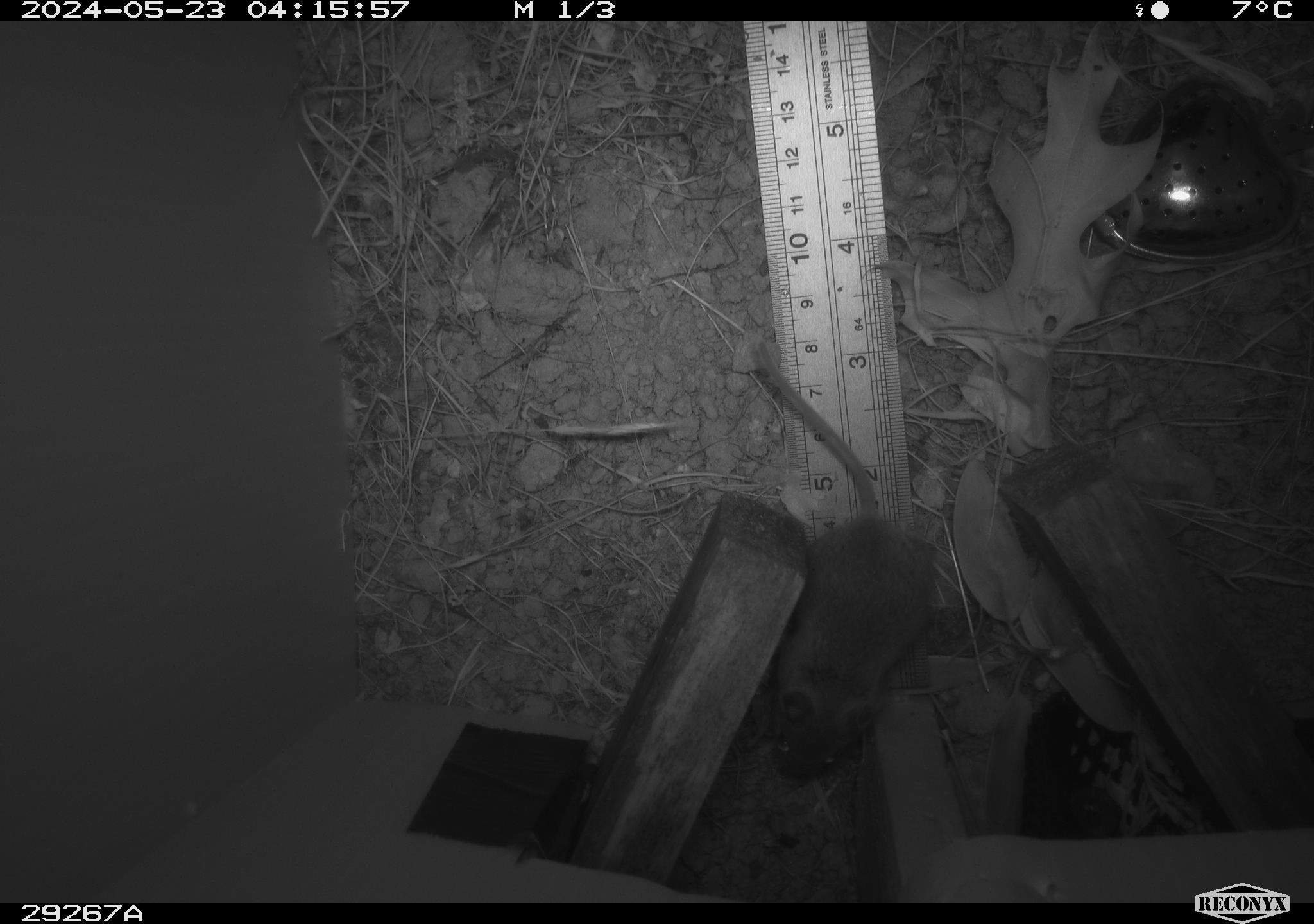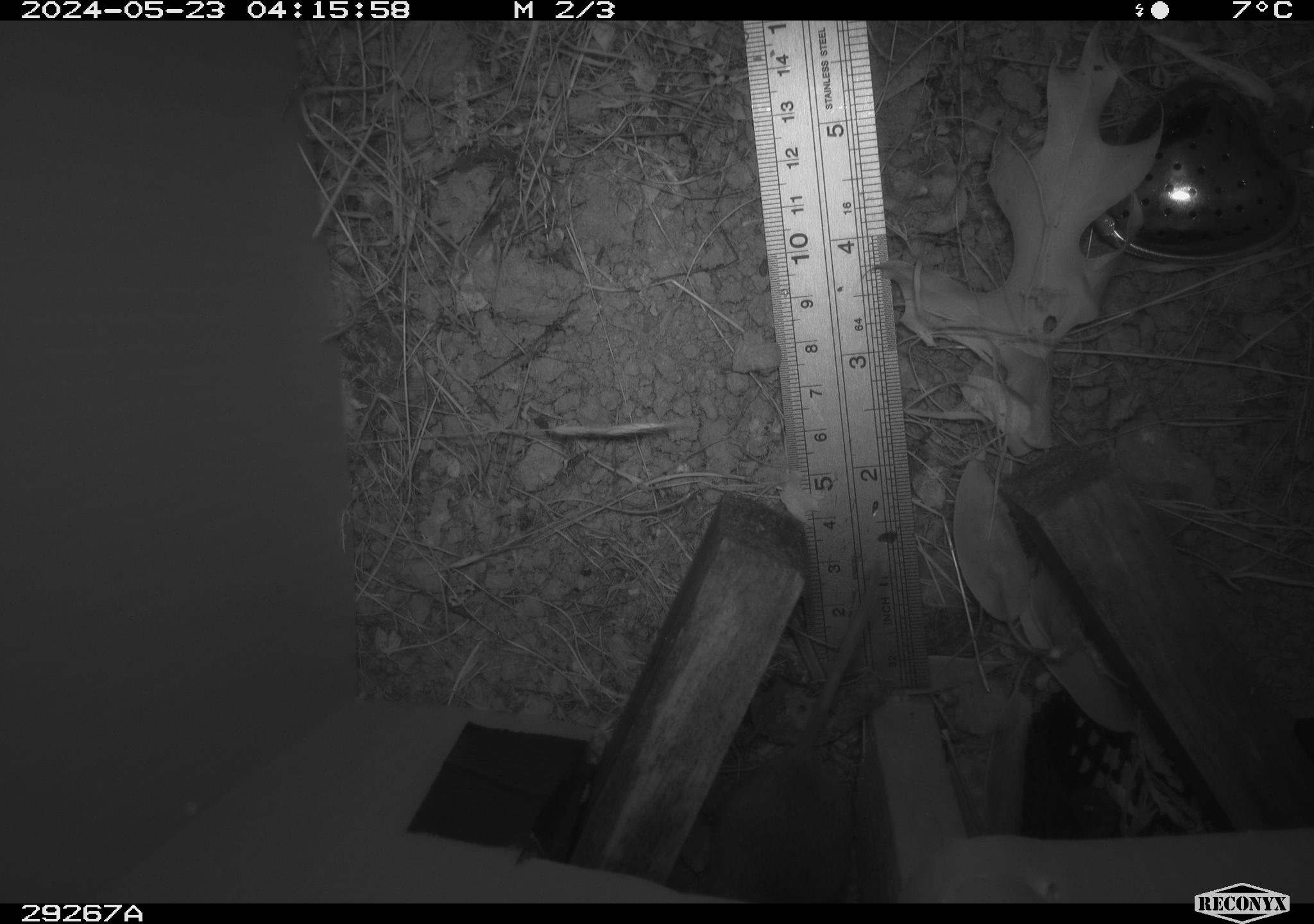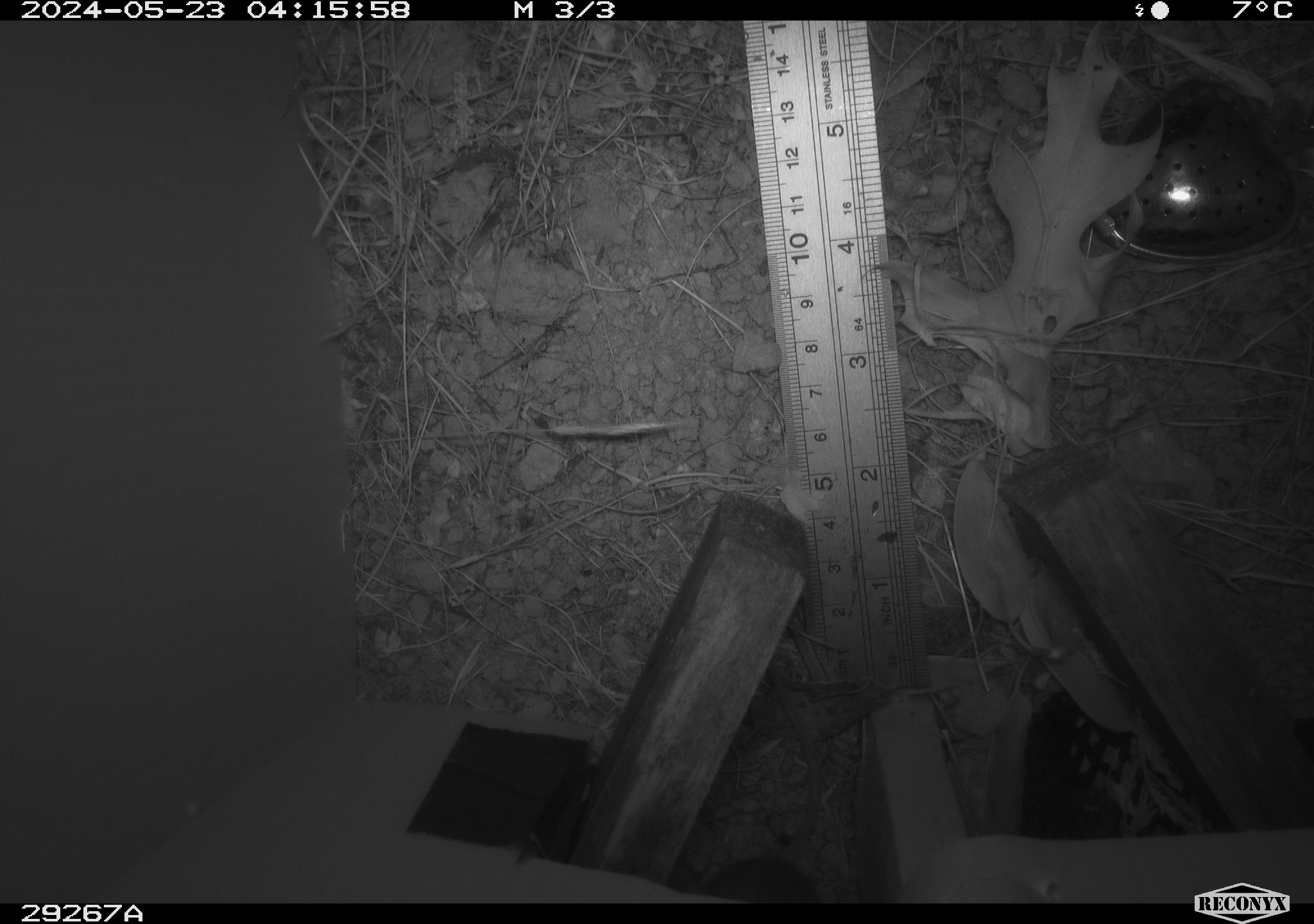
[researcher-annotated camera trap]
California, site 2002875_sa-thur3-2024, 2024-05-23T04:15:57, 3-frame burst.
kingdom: Animalia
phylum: Chordata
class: Mammalia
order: Rodentia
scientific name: Rodentia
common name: mouse species